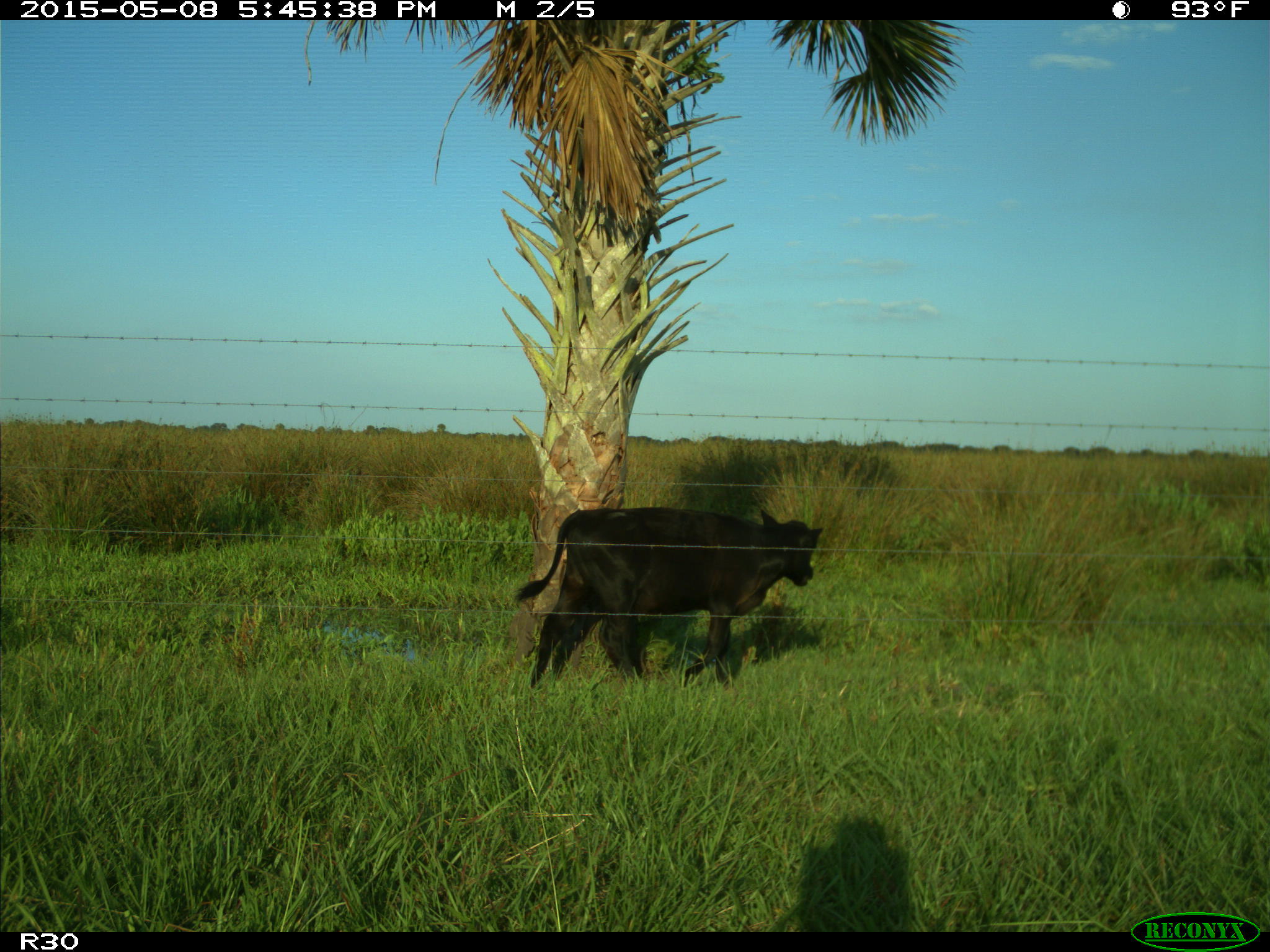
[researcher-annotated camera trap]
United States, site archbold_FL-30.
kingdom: Animalia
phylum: Chordata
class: Mammalia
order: Artiodactyla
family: Bovidae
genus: Bos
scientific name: Bos taurus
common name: domestic cow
Bos taurus (domestic cow).